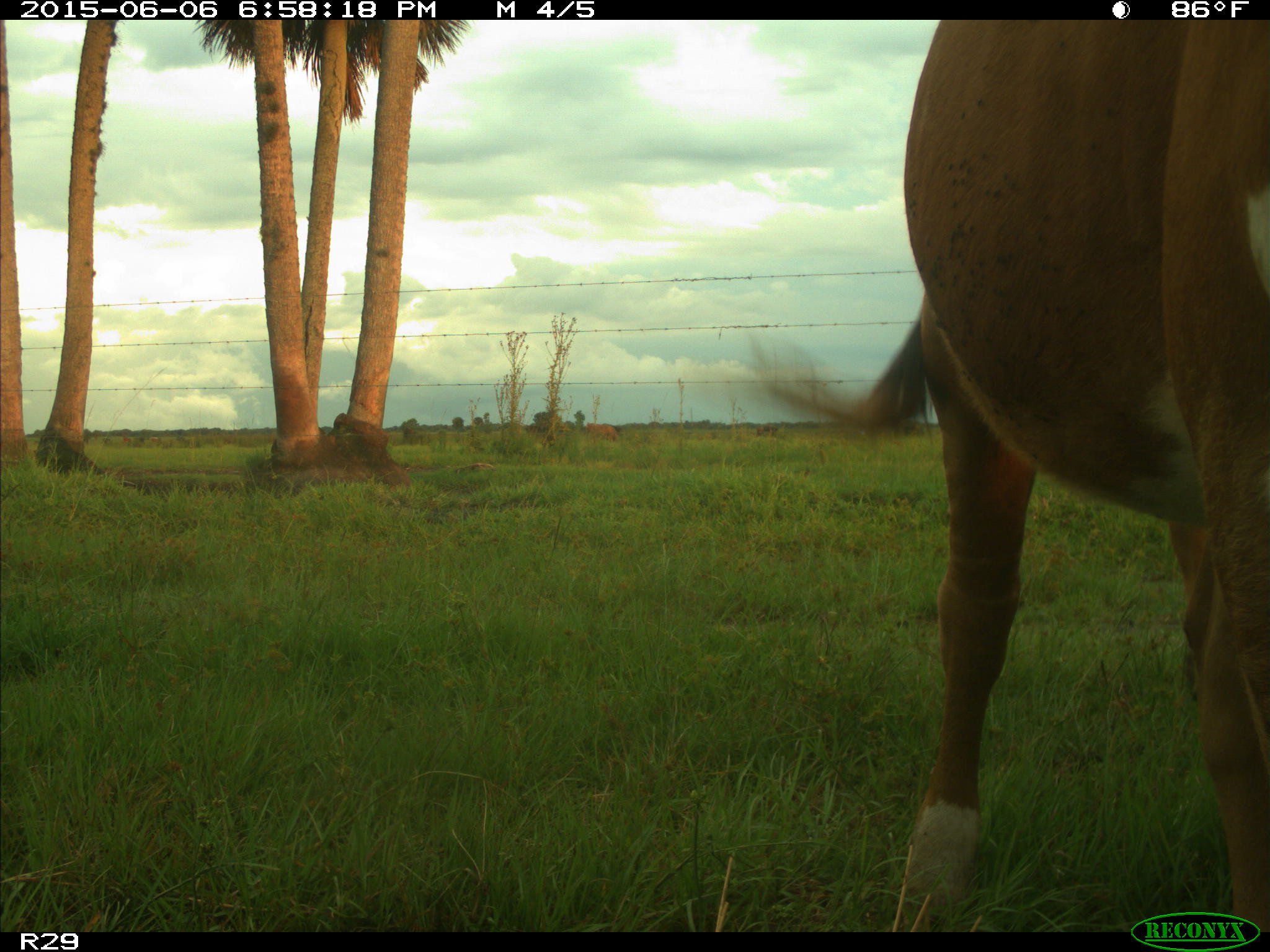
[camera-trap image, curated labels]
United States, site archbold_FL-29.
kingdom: Animalia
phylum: Chordata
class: Mammalia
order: Artiodactyla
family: Bovidae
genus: Bos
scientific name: Bos taurus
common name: domestic cow